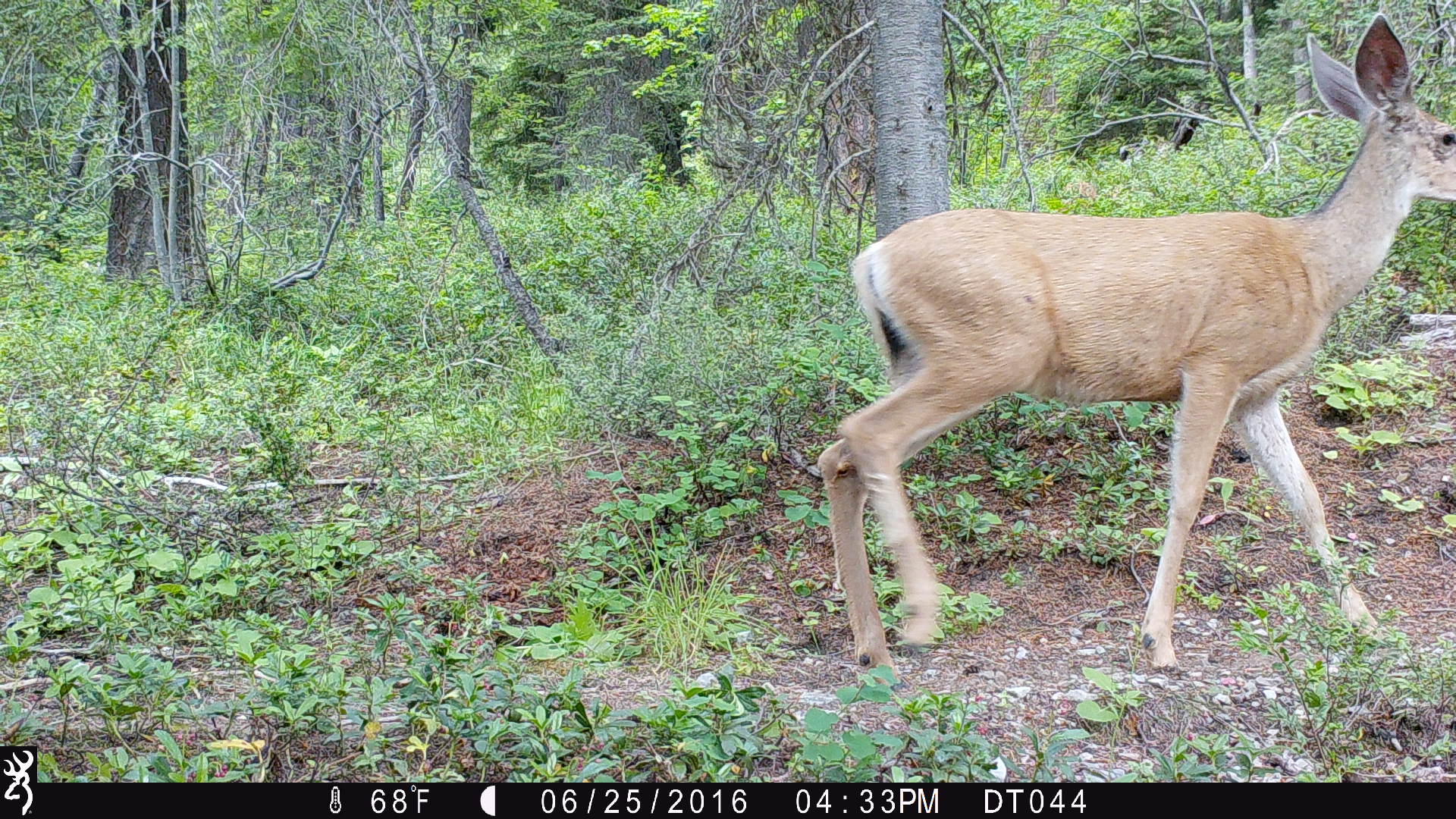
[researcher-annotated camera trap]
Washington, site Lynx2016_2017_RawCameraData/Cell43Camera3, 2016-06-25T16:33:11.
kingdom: Animalia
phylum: Chordata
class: Mammalia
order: Artiodactyla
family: Cervidae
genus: Odocoileus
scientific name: Odocoileus hemionus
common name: mule deer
Odocoileus hemionus (mule deer). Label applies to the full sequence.